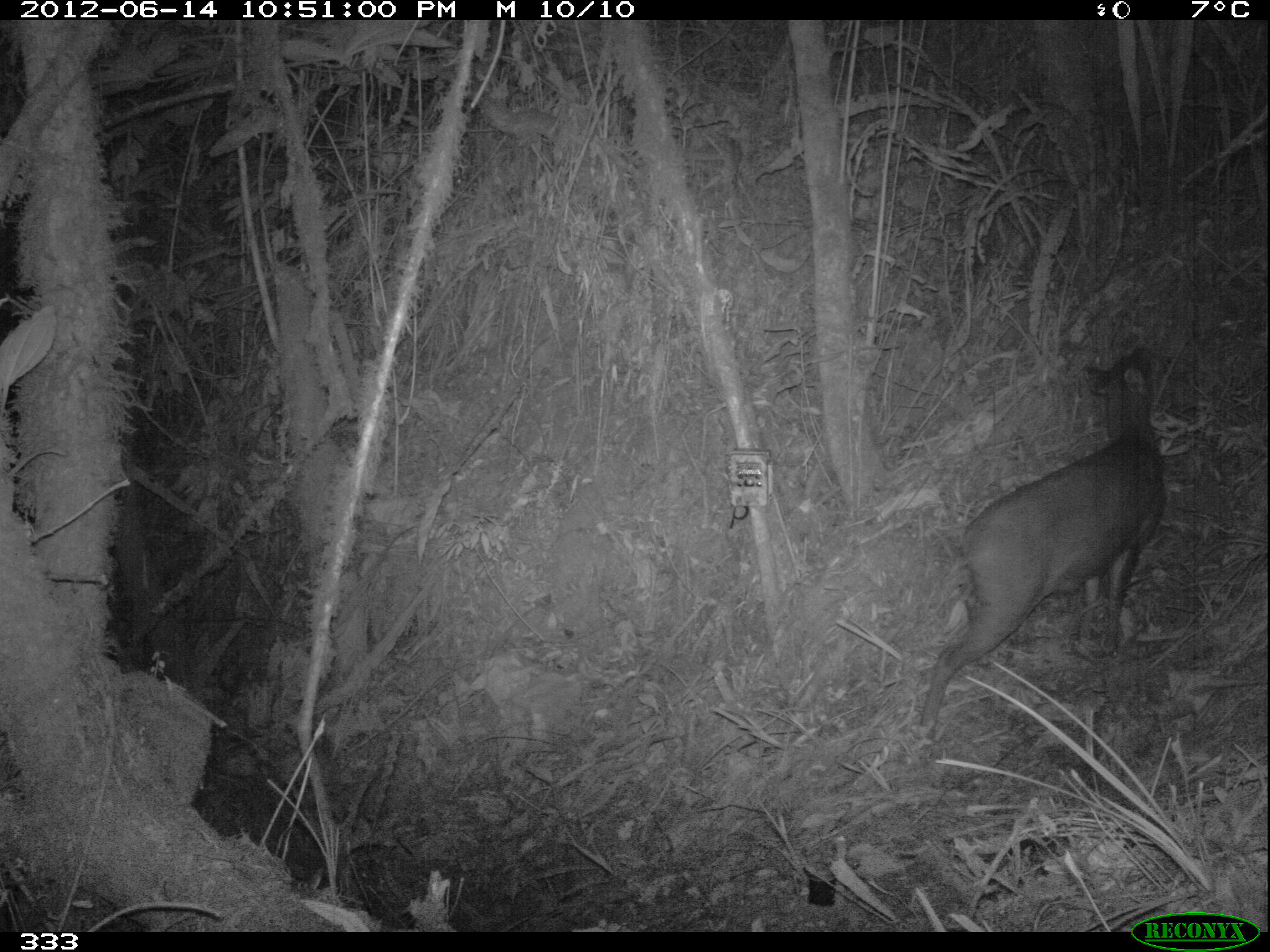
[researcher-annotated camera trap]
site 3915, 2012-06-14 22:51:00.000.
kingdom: Animalia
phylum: Chordata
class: Mammalia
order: Artiodactyla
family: Cervidae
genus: Mazama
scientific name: Mazama chunyi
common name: dwarf brocket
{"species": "Mazama chunyi (dwarf brocket)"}